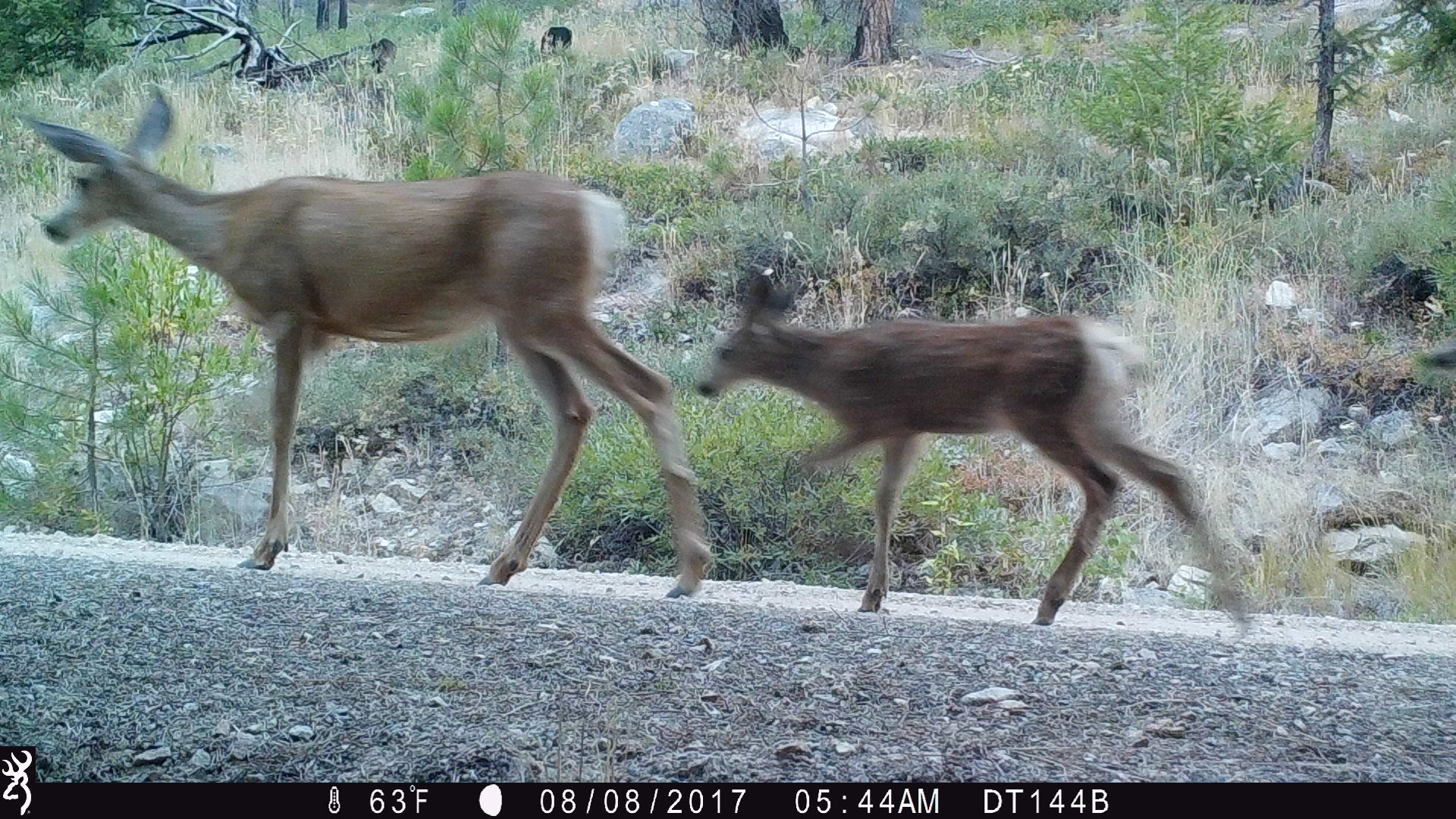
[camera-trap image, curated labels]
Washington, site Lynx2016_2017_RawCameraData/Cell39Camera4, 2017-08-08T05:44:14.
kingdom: Animalia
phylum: Chordata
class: Mammalia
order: Artiodactyla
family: Cervidae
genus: Odocoileus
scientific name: Odocoileus hemionus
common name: mule deer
Odocoileus hemionus (mule deer). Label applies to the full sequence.